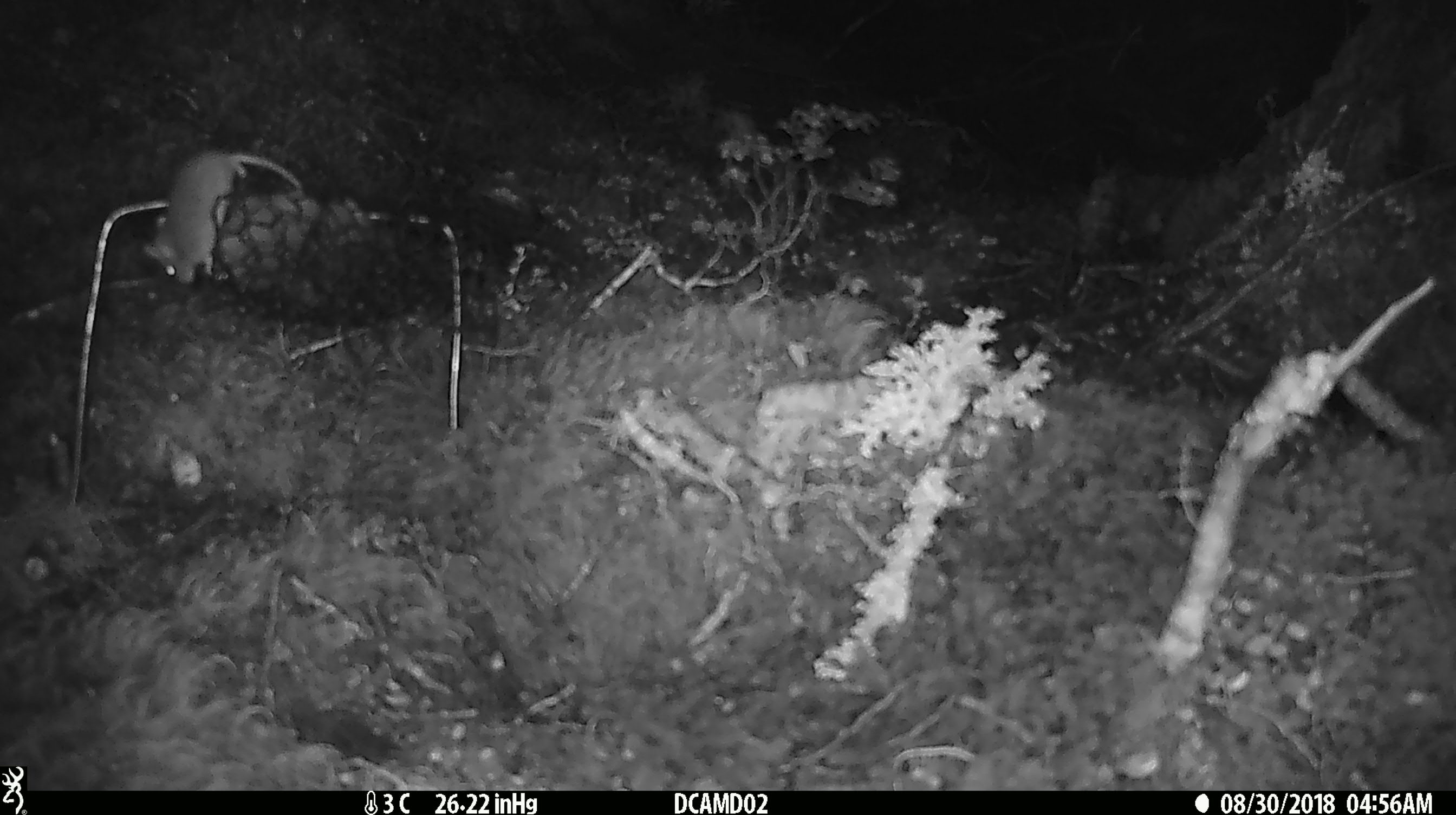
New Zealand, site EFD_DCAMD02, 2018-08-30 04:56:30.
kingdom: Animalia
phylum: Chordata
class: Mammalia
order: Rodentia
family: Muridae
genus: Mus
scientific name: Mus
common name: mouse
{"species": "mouse (Mus)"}